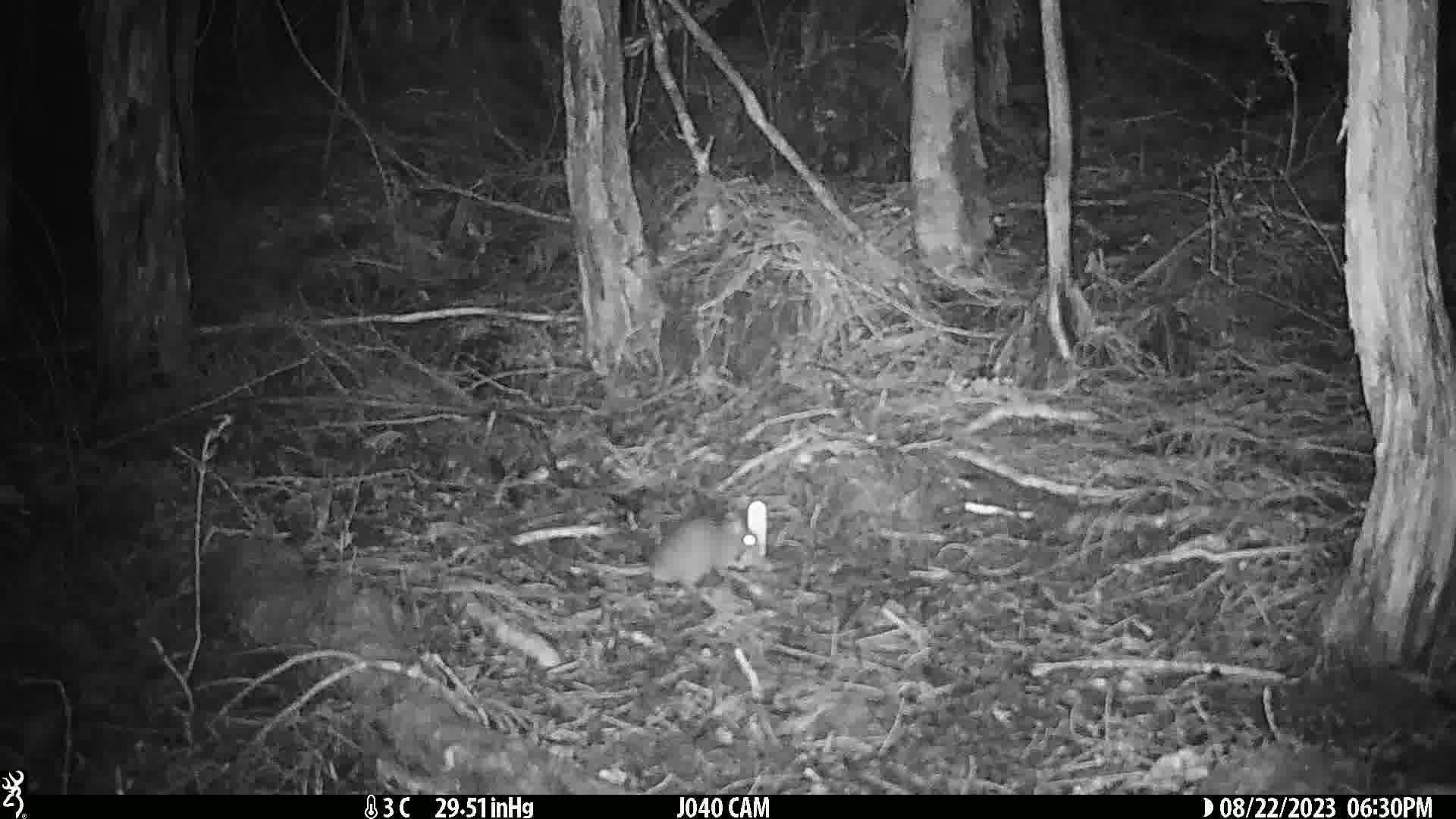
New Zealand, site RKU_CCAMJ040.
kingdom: Animalia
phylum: Chordata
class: Mammalia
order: Rodentia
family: Muridae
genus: Rattus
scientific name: Rattus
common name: rat